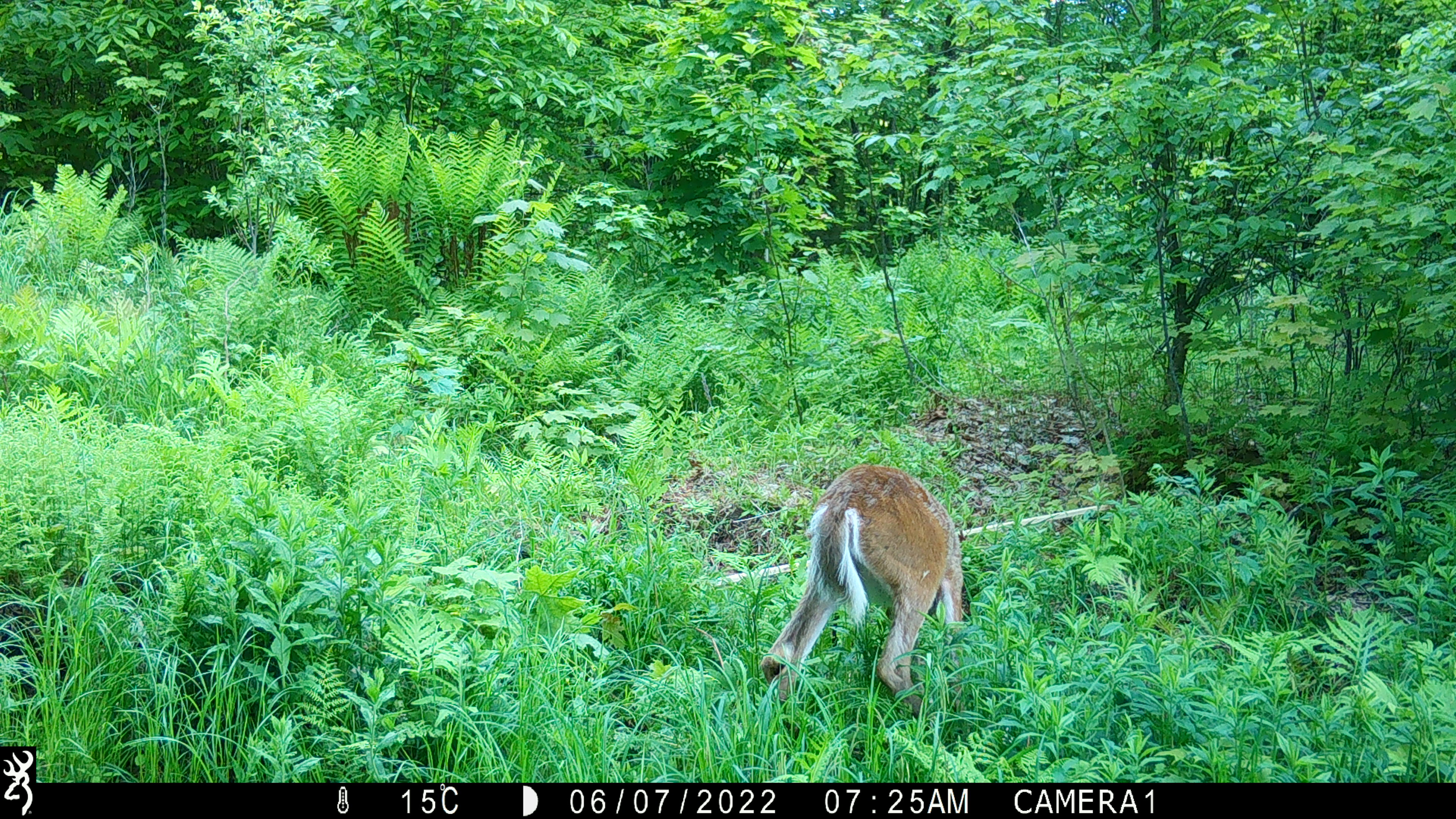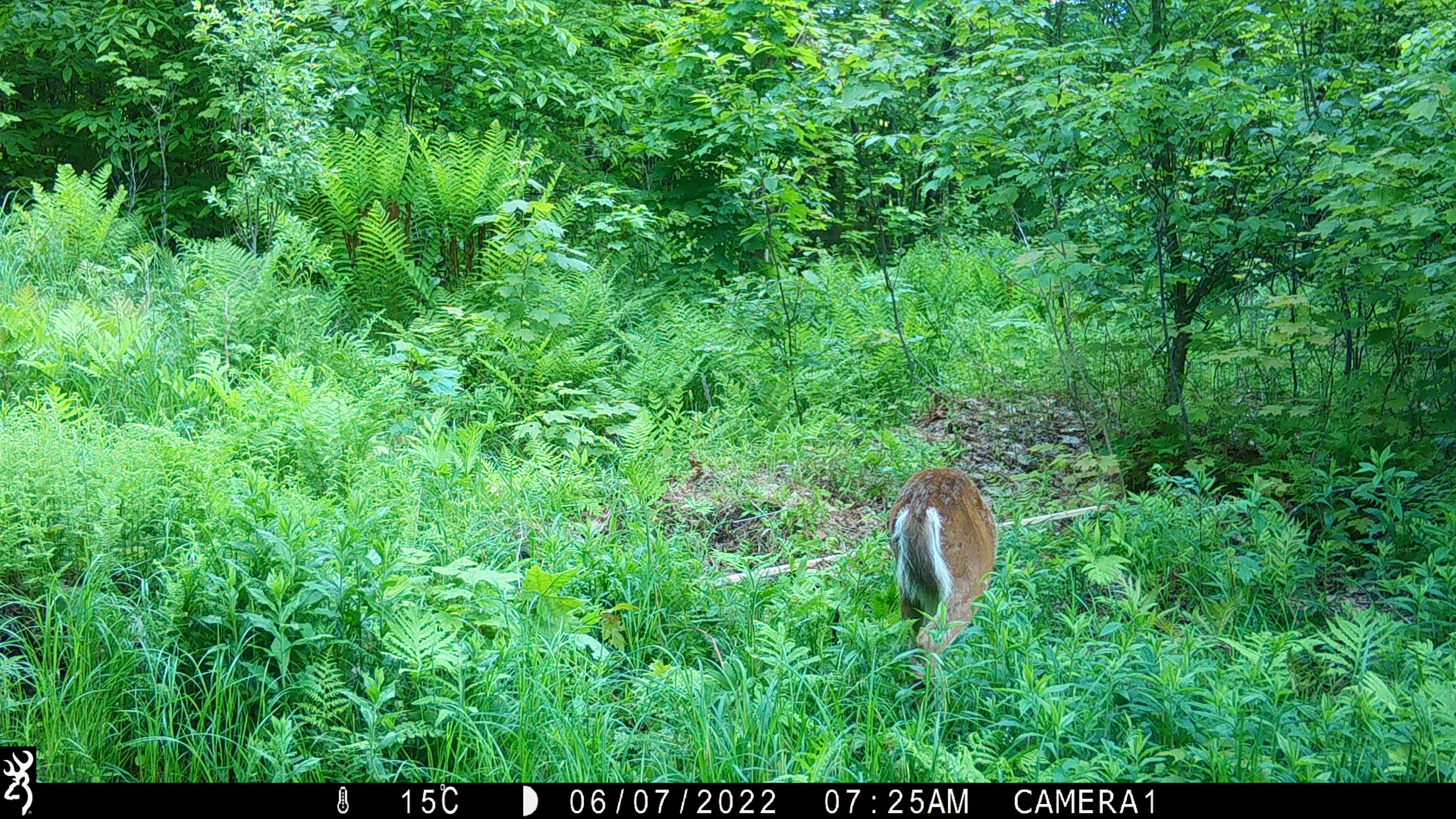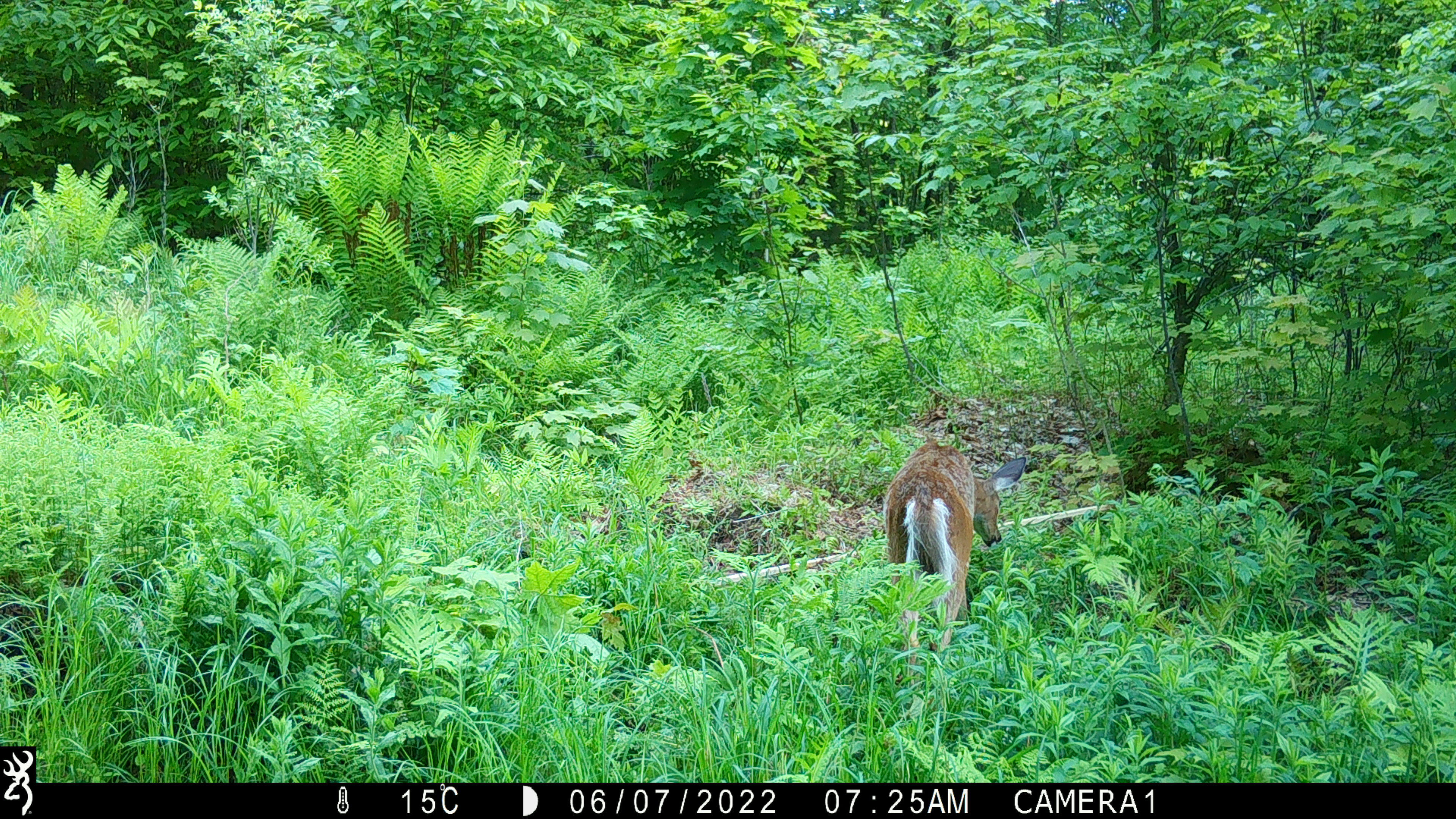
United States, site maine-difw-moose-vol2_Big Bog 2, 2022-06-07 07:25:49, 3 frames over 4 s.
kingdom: Animalia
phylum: Chordata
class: Mammalia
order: Artiodactyla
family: Cervidae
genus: Odocoileus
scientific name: Odocoileus virginianus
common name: white-tailed deer